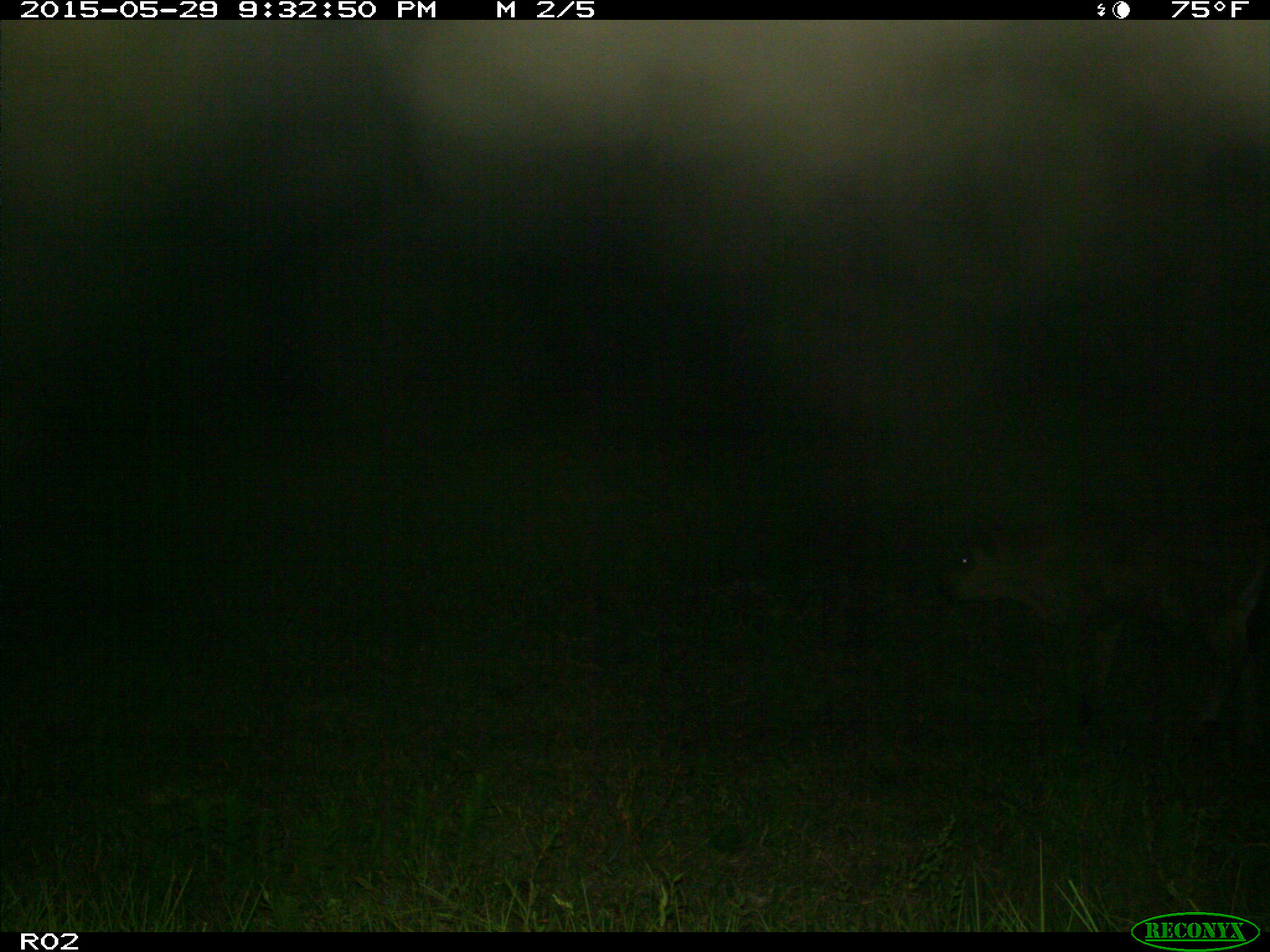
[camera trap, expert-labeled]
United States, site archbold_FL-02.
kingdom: Animalia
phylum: Chordata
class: Mammalia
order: Artiodactyla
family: Bovidae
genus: Bos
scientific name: Bos taurus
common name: domestic cow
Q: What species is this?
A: Bos taurus (domestic cow).